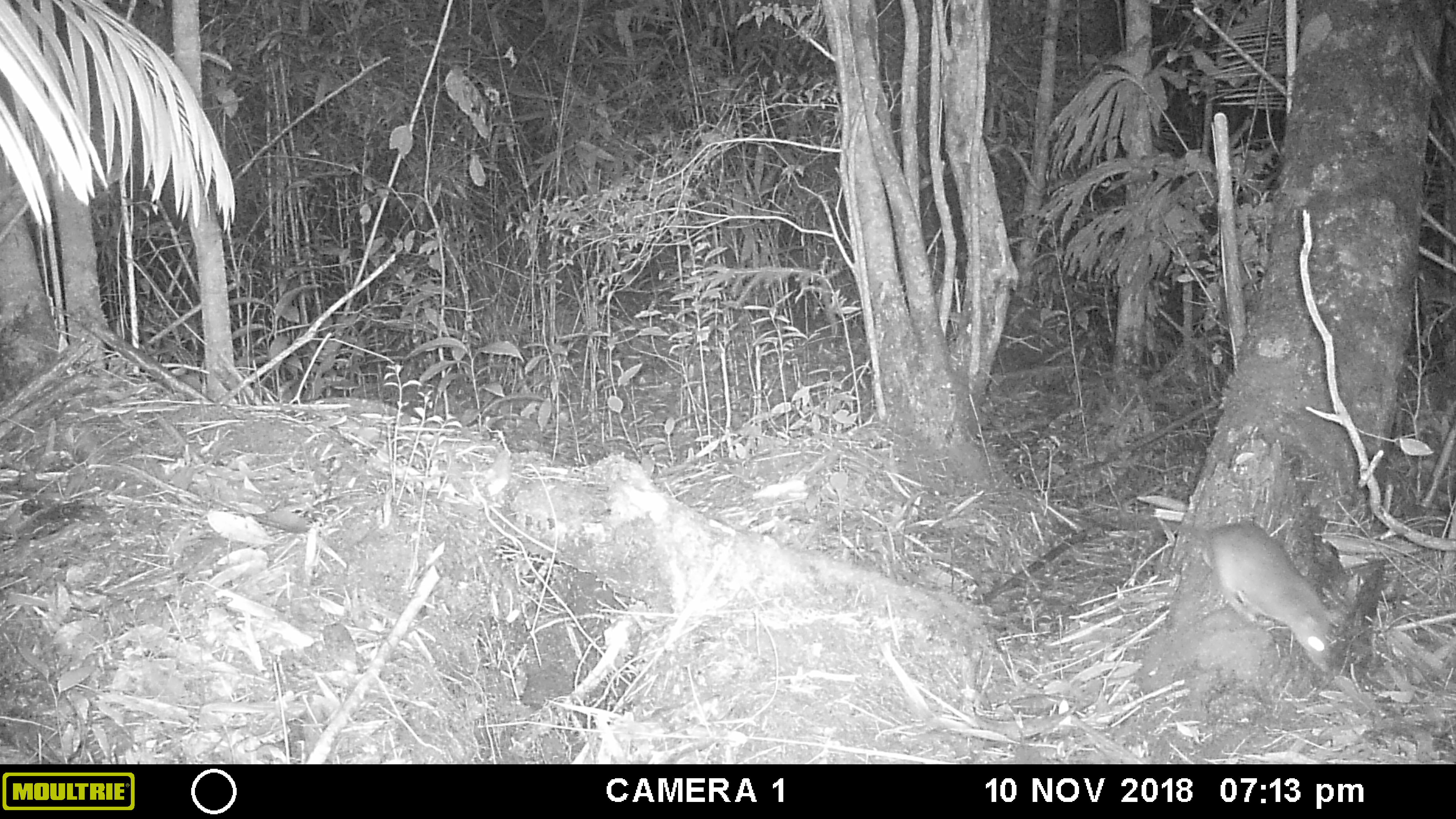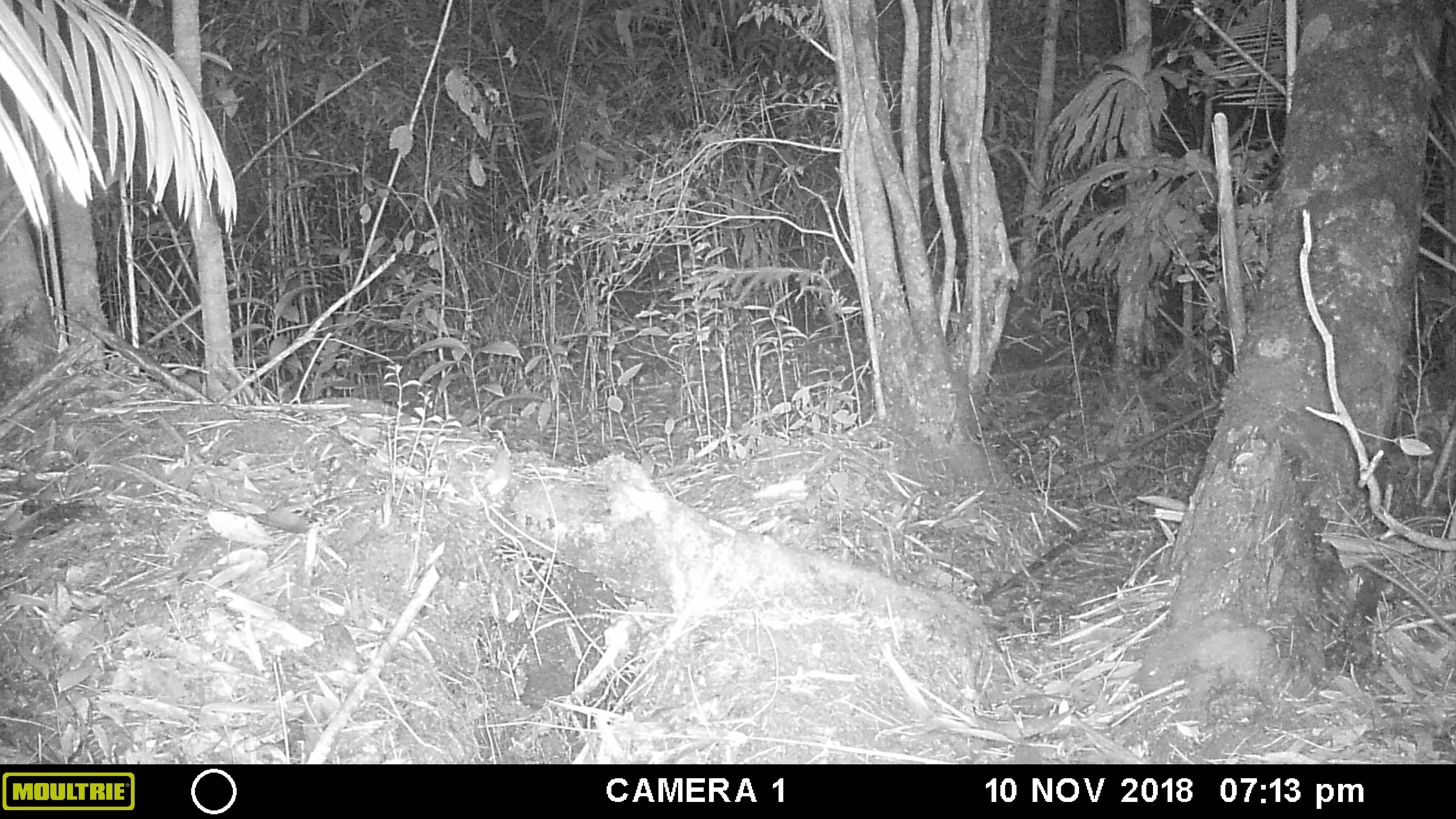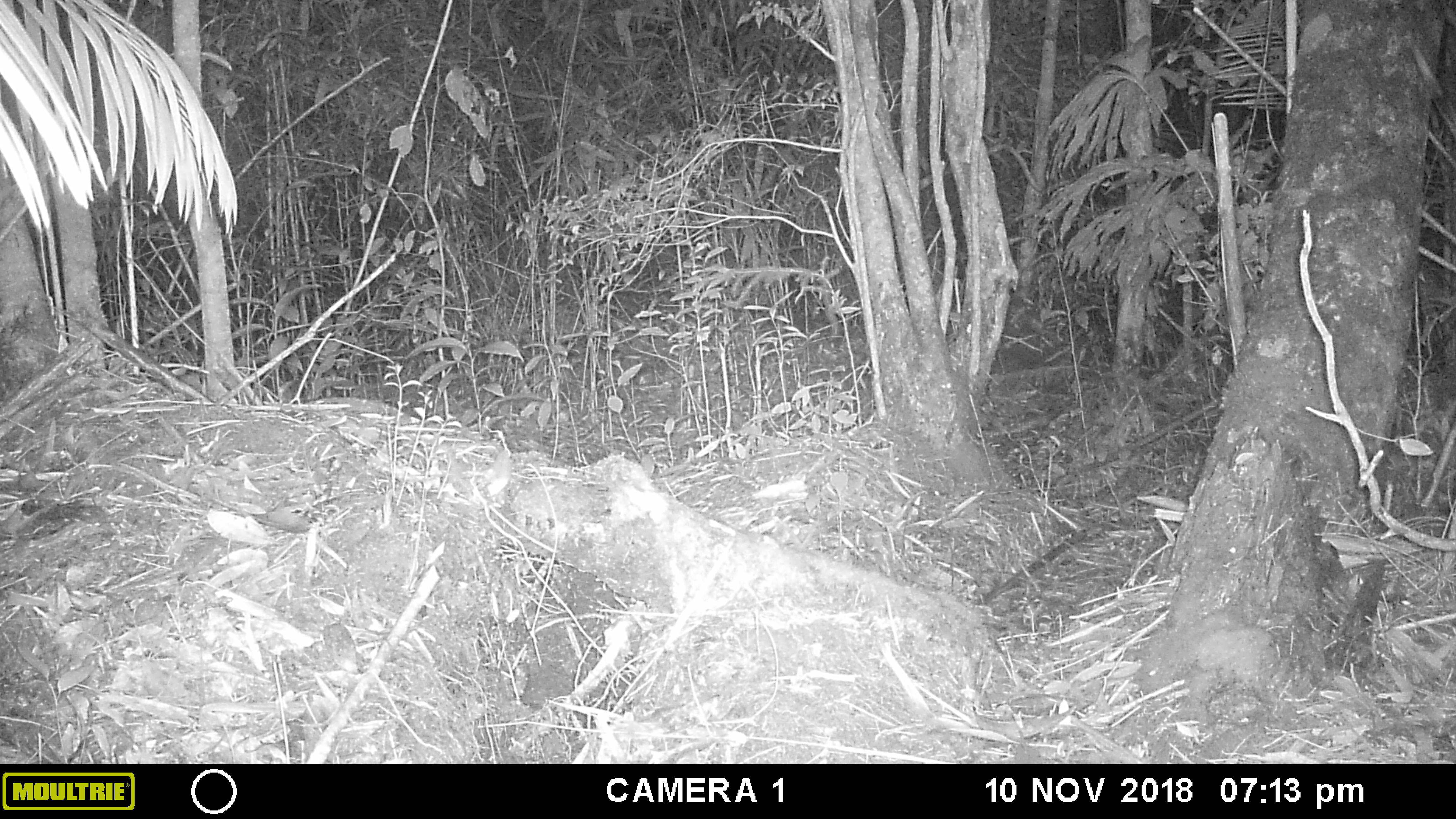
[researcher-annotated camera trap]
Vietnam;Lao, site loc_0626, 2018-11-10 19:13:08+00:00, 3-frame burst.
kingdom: Animalia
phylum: Chordata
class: Mammalia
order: Rodentia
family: Muridae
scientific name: Muridae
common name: old-world mice and rats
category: unidentified murid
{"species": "unidentified murid (old-world mice and rats) (Muridae)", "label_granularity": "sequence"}